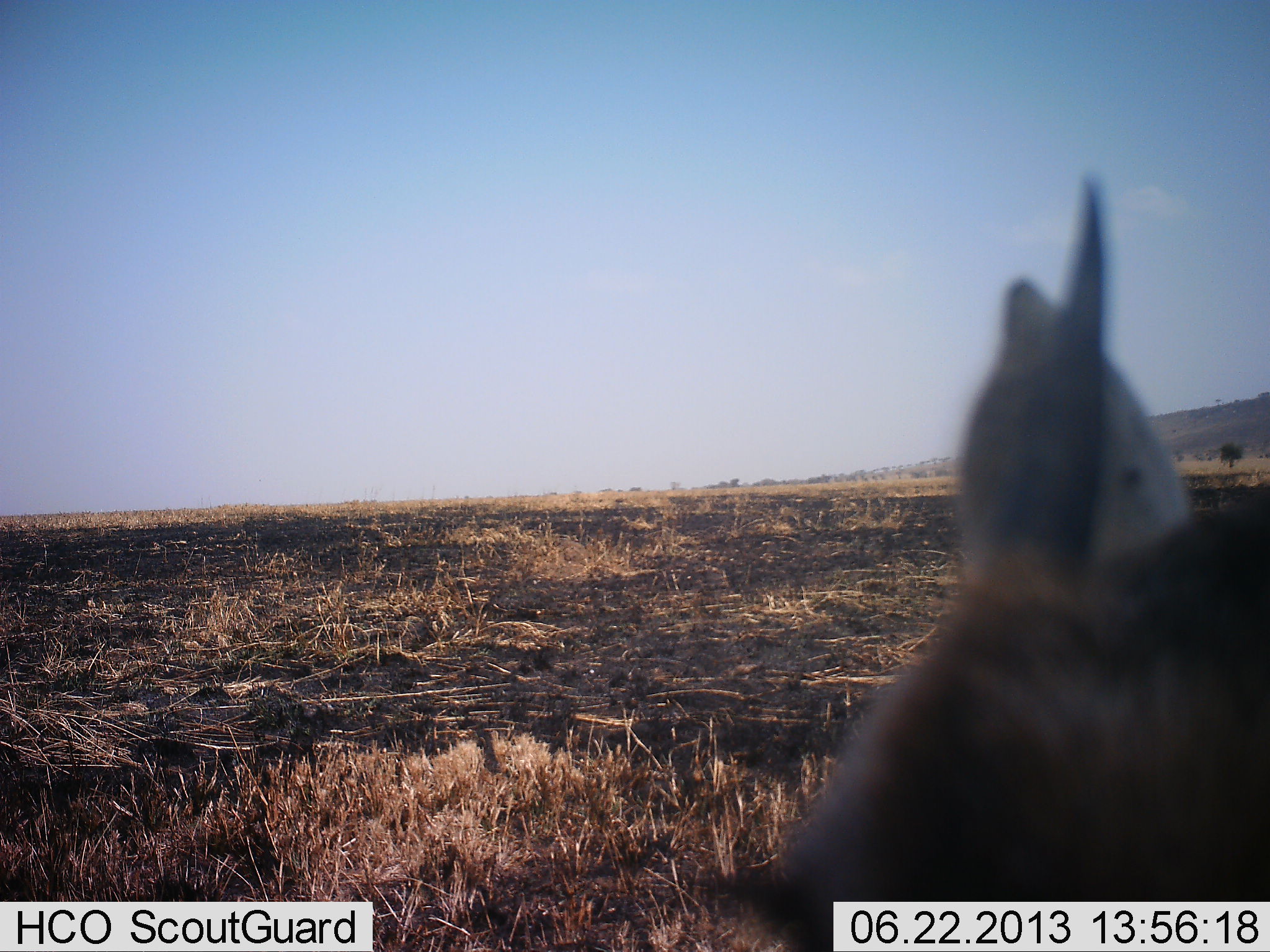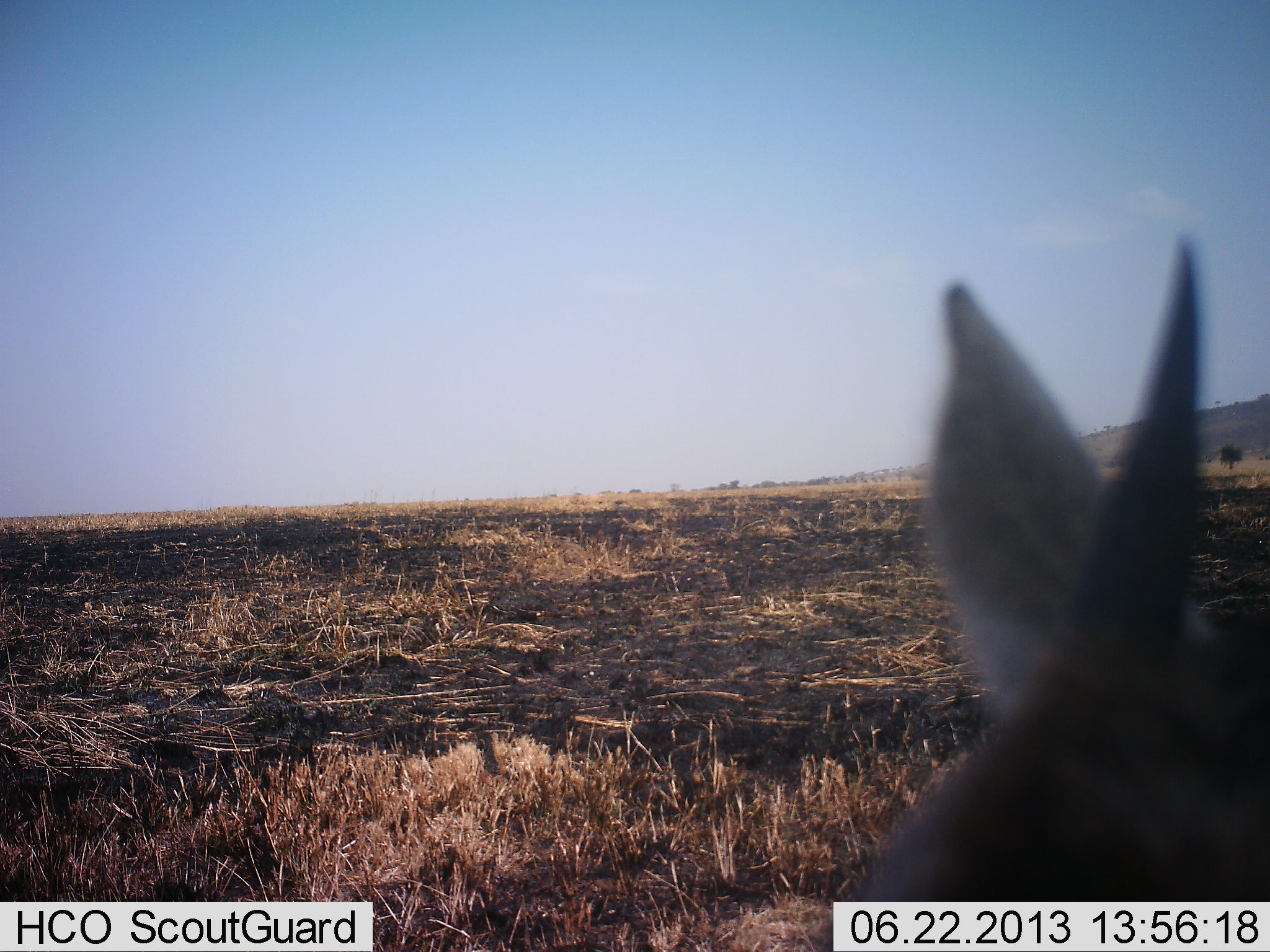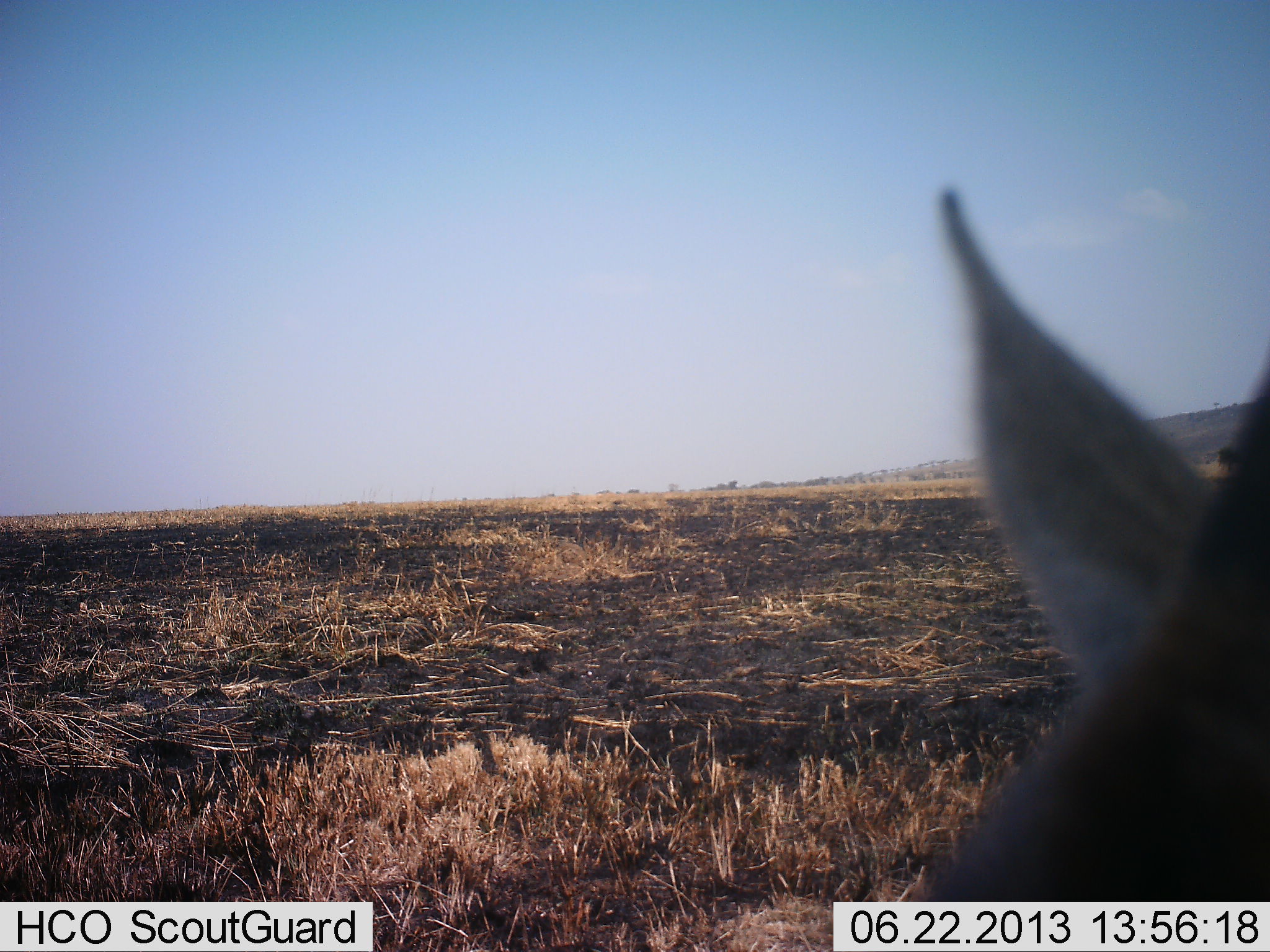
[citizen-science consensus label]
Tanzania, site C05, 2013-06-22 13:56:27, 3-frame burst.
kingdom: Animalia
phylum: Chordata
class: Mammalia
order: Artiodactyla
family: Bovidae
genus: Eudorcas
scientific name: Eudorcas thomsonii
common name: thomson's gazelle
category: gazellethomsons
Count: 1.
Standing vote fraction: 83%.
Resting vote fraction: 0%.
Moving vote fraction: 17%.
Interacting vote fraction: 17%.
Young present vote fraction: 0%.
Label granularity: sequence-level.